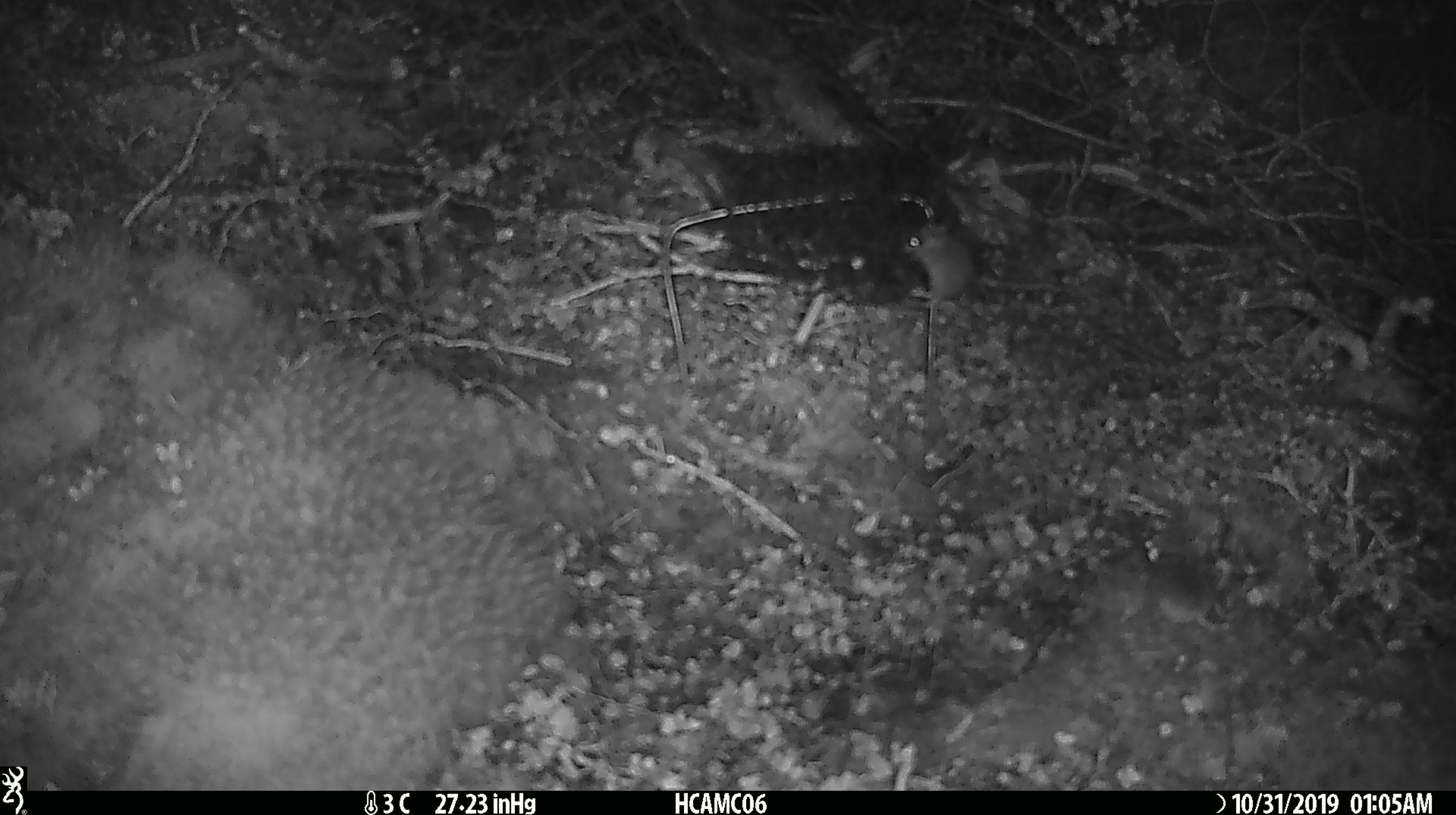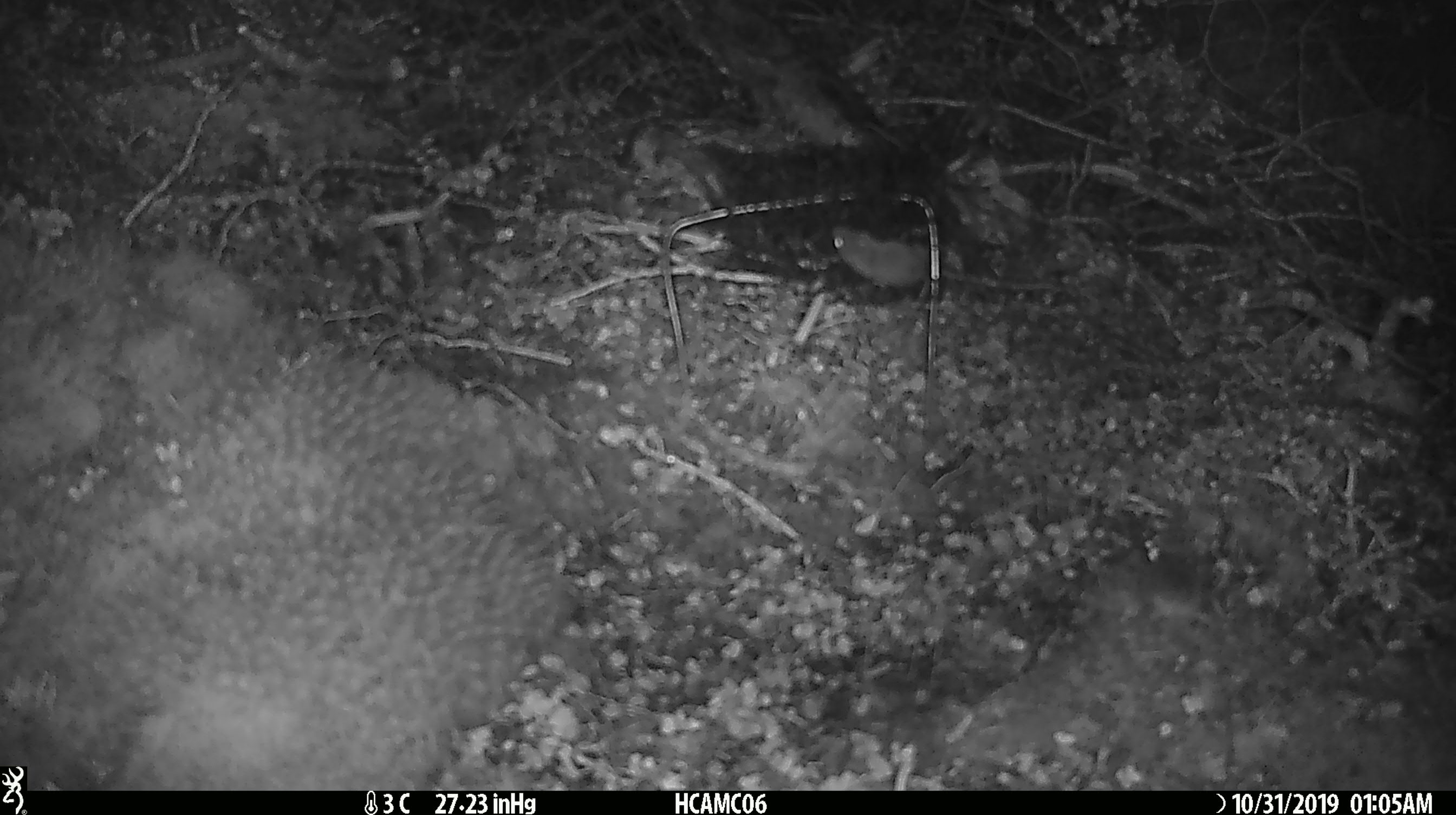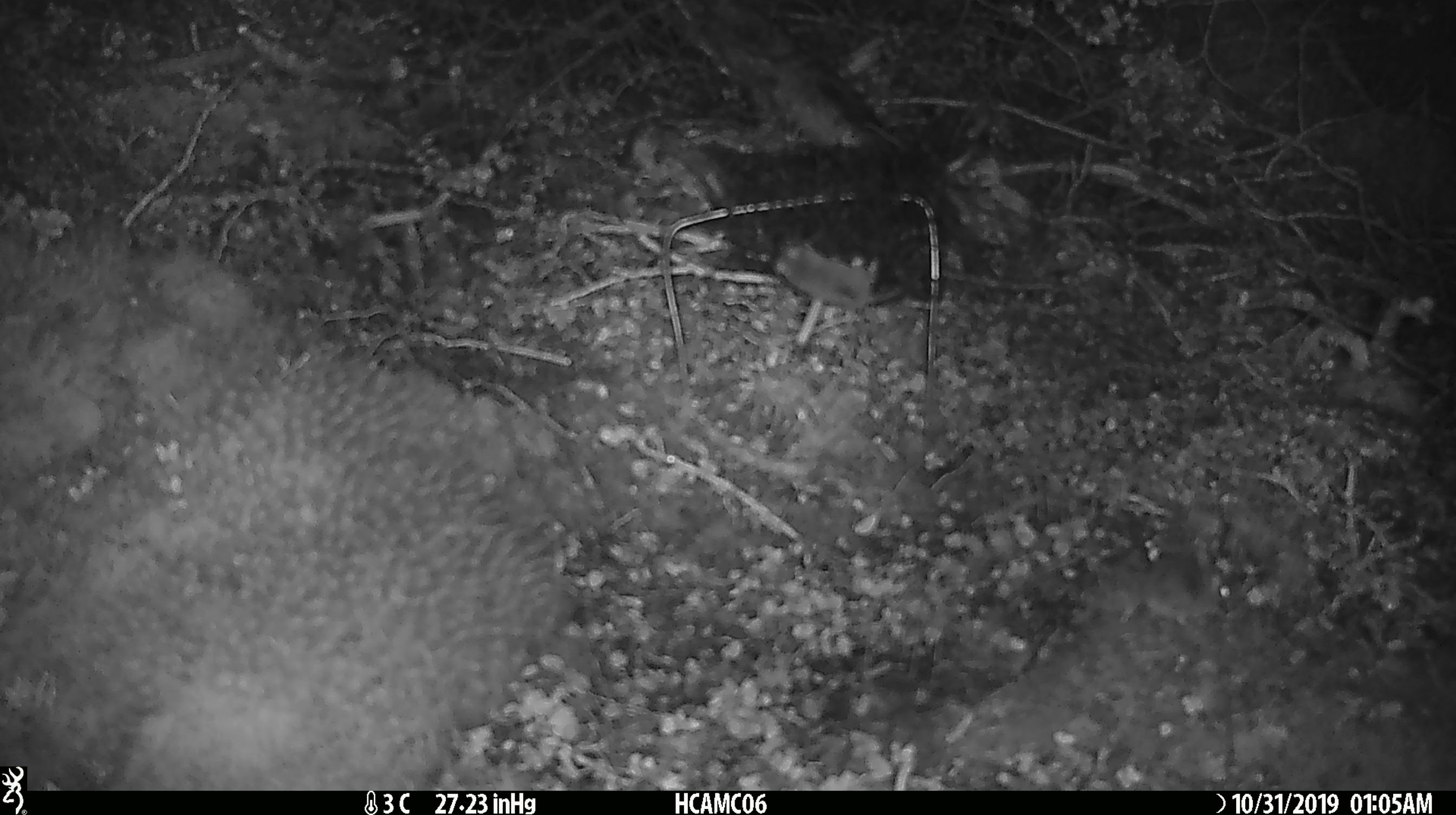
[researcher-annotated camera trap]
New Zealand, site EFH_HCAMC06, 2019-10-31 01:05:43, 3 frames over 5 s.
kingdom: Animalia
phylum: Chordata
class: Mammalia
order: Rodentia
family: Muridae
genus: Mus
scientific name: Mus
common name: mouse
Mouse (Mus).